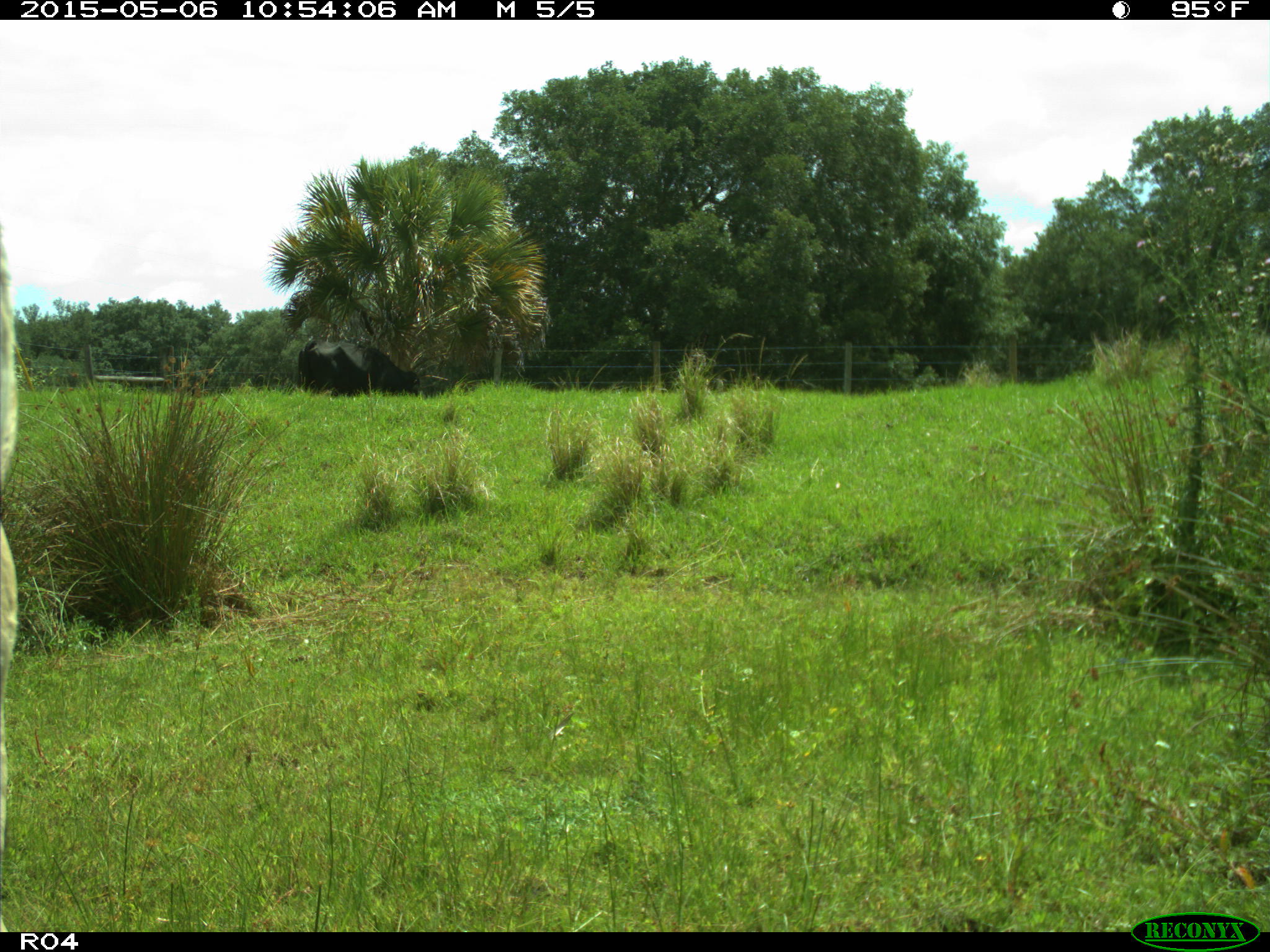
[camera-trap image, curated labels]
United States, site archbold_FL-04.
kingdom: Animalia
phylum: Chordata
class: Mammalia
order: Artiodactyla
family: Bovidae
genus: Bos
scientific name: Bos taurus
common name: domestic cow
Bos taurus (domestic cow).